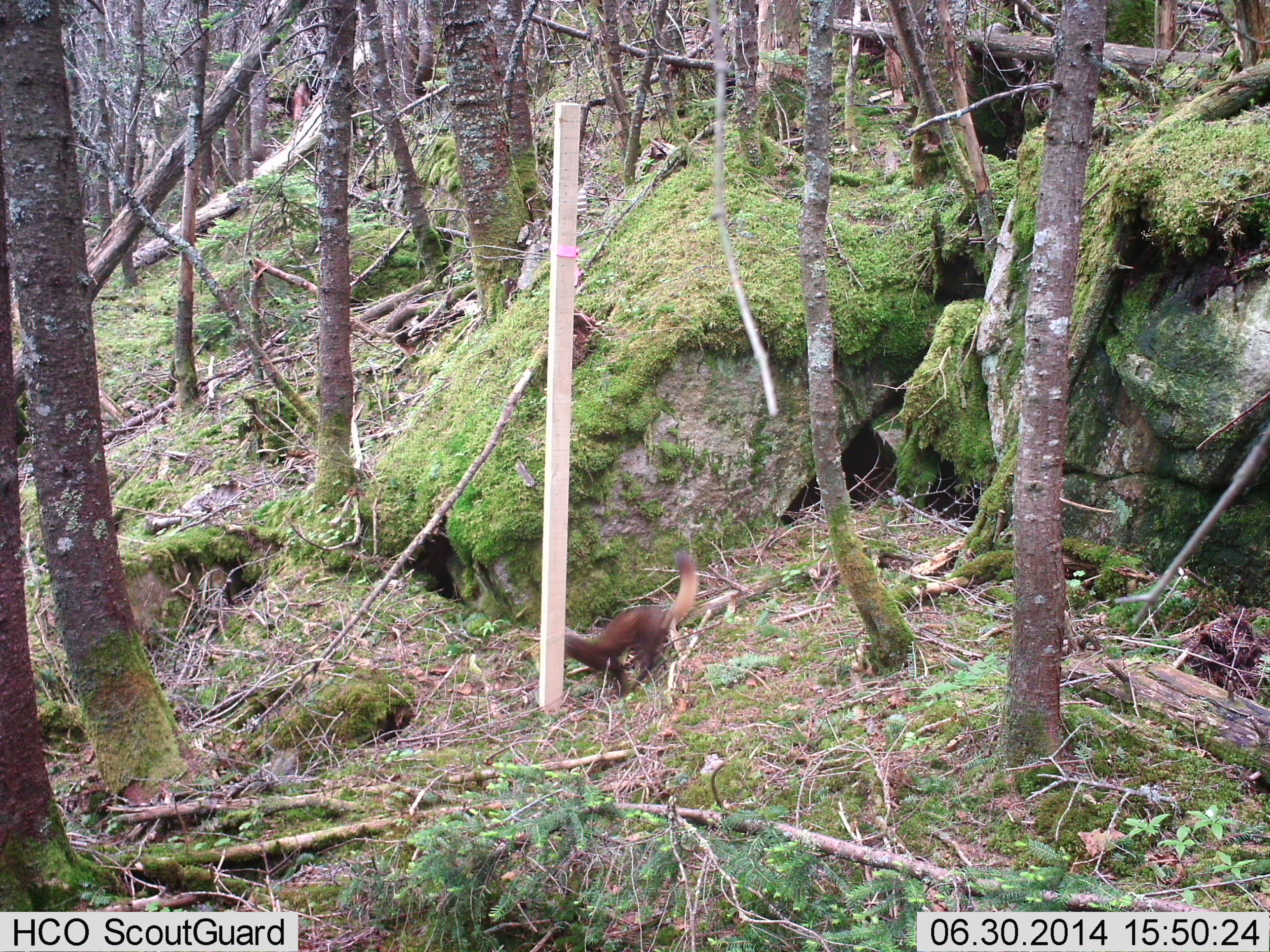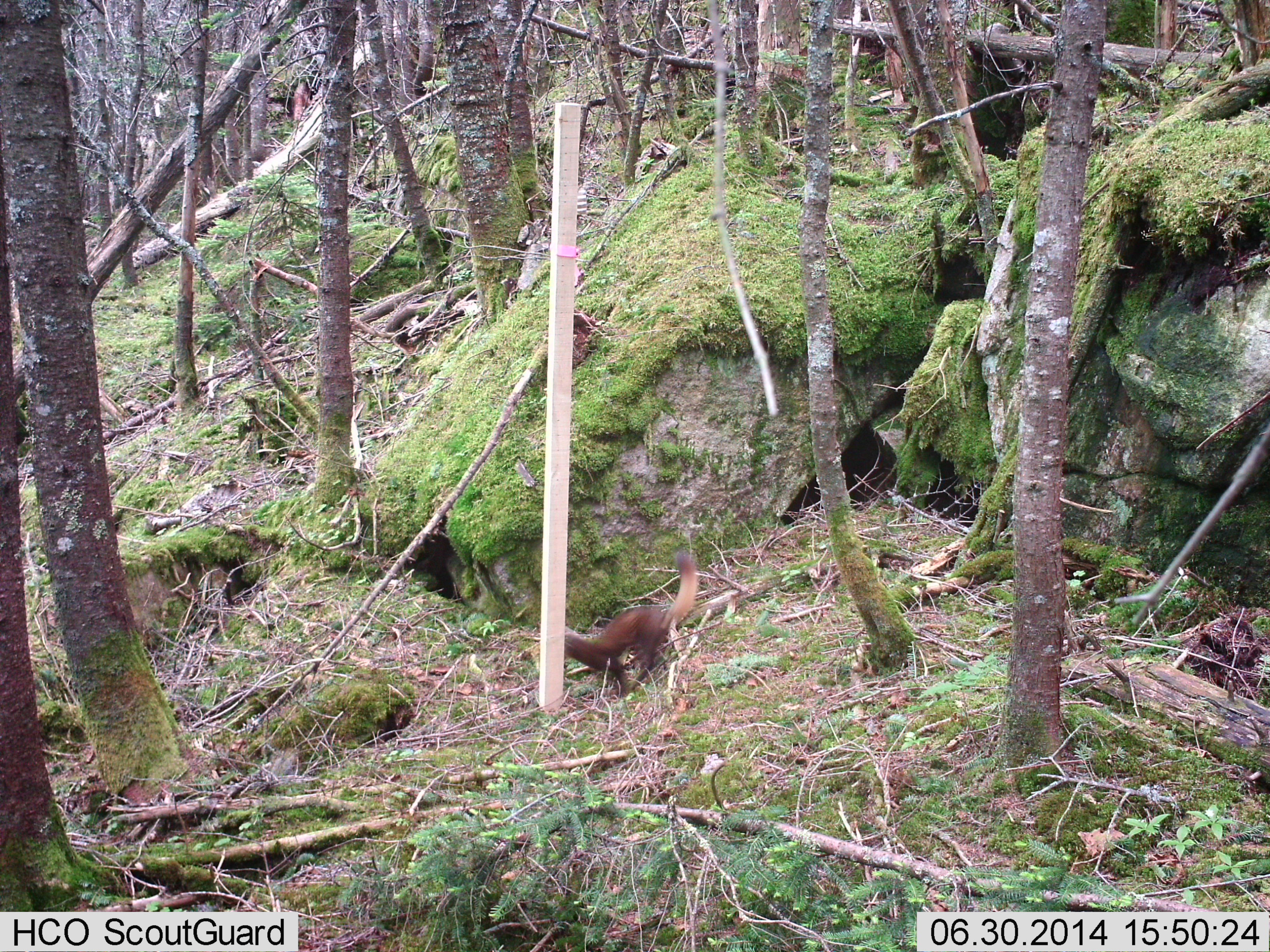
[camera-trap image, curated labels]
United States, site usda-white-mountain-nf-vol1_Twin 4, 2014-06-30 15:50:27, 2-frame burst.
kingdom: Animalia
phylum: Chordata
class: Mammalia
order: Carnivora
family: Mustelidae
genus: Martes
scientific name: Martes americana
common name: american marten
American marten (Martes americana).